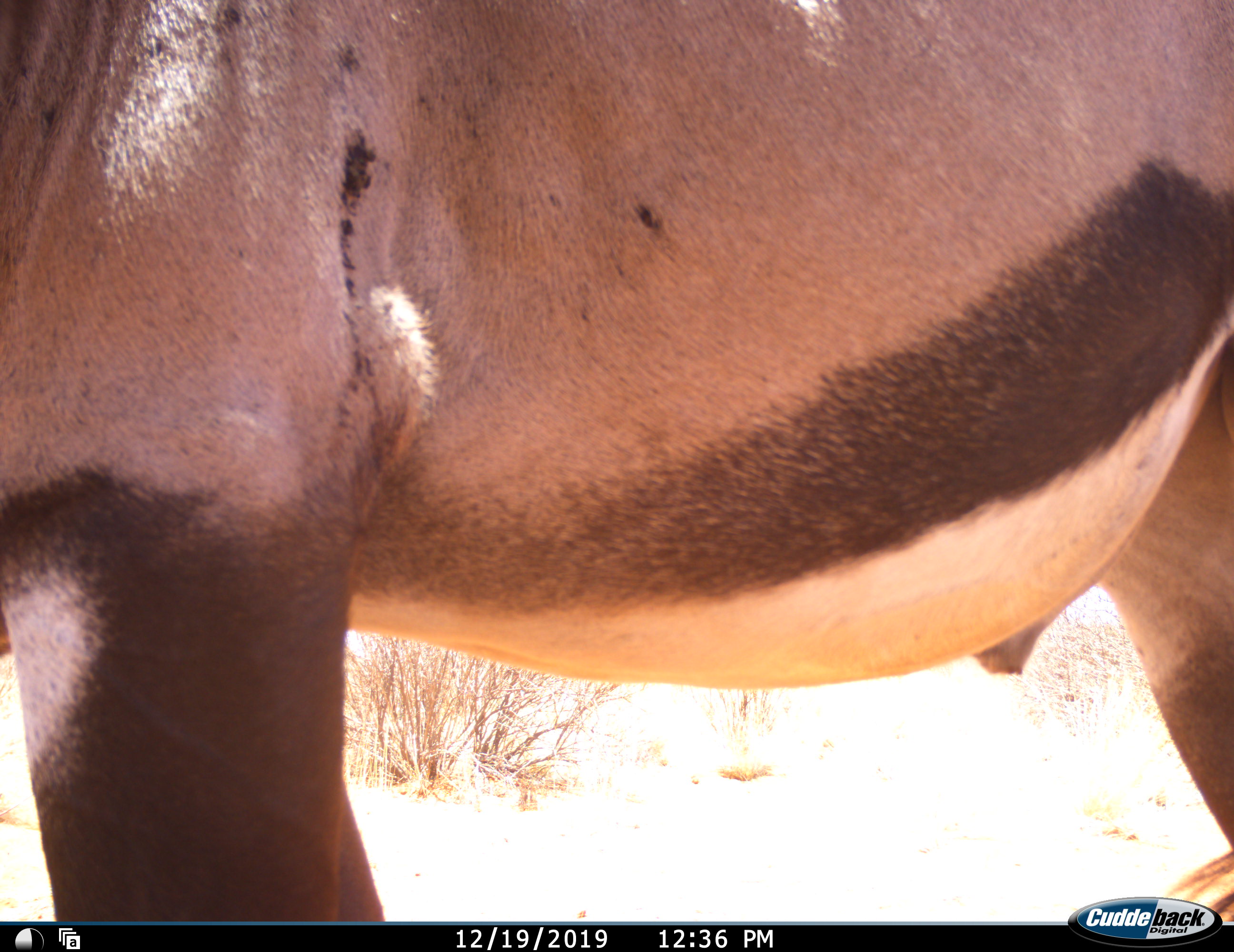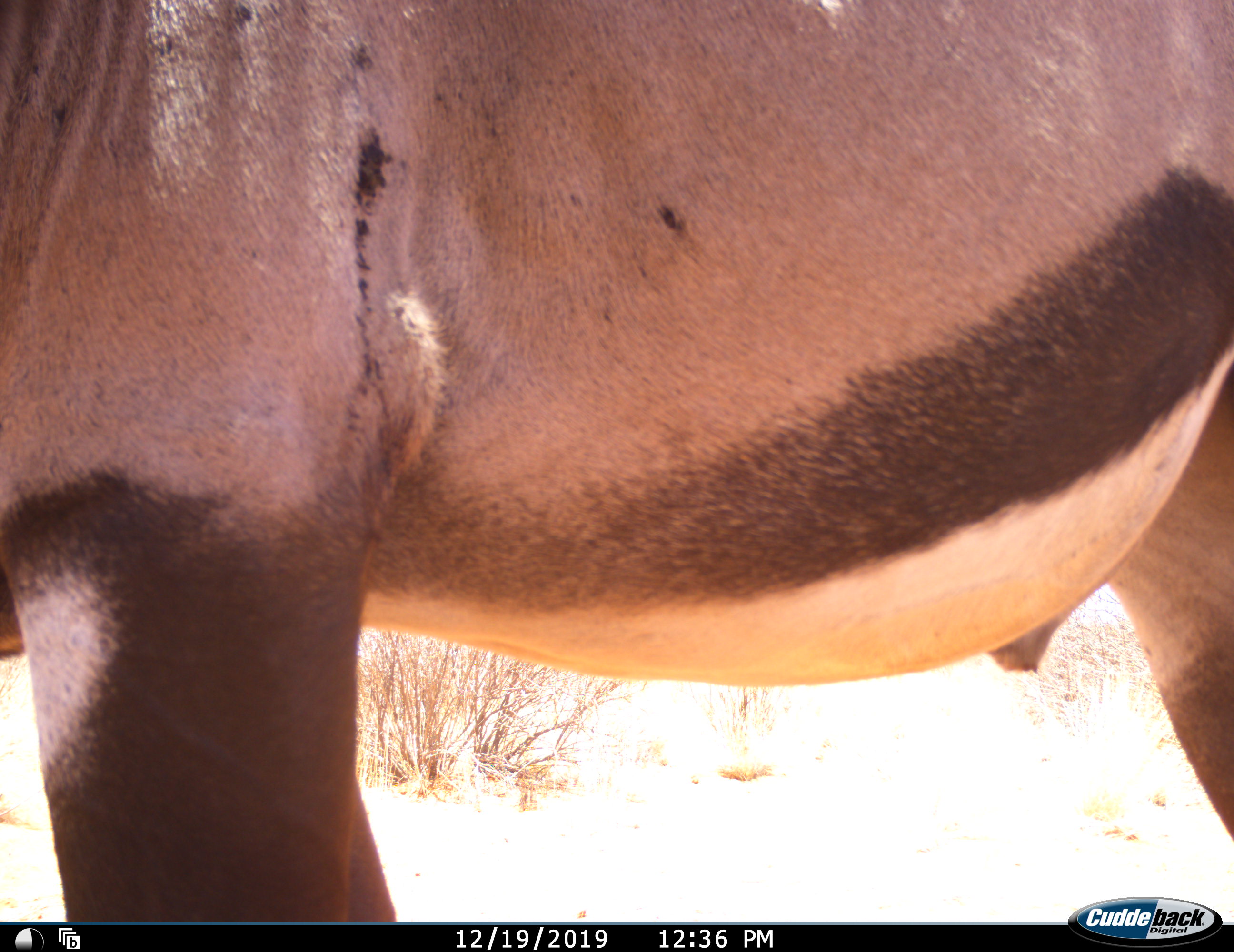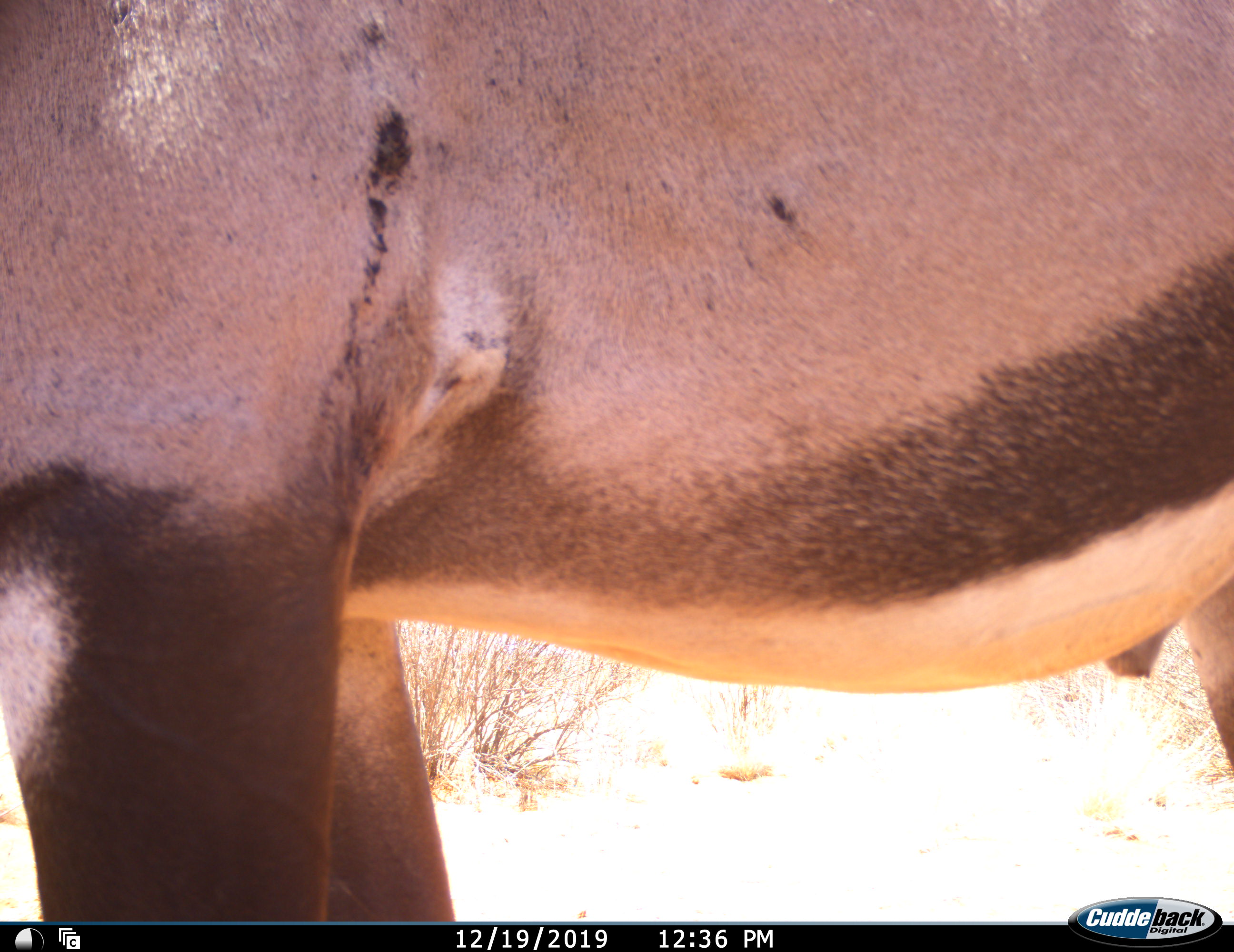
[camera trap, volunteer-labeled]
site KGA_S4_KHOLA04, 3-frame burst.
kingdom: Animalia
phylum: Chordata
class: Mammalia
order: Artiodactyla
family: Bovidae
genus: Oryx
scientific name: Oryx gazella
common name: gemsbok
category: oryx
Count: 1.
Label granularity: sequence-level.